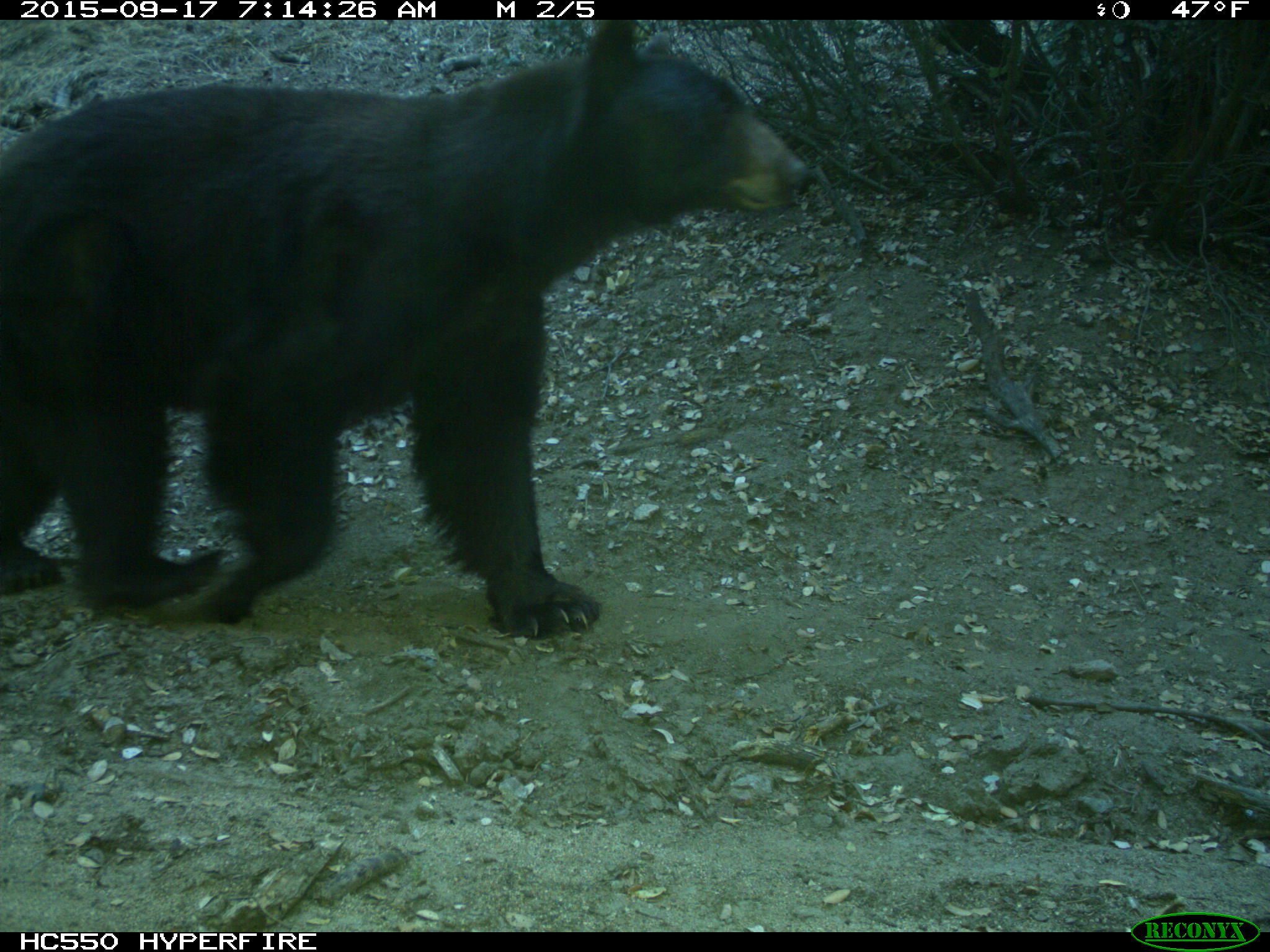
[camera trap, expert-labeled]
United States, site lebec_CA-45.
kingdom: Animalia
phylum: Chordata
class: Mammalia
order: Carnivora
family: Ursidae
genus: Ursus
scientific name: Ursus americanus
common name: american black bear